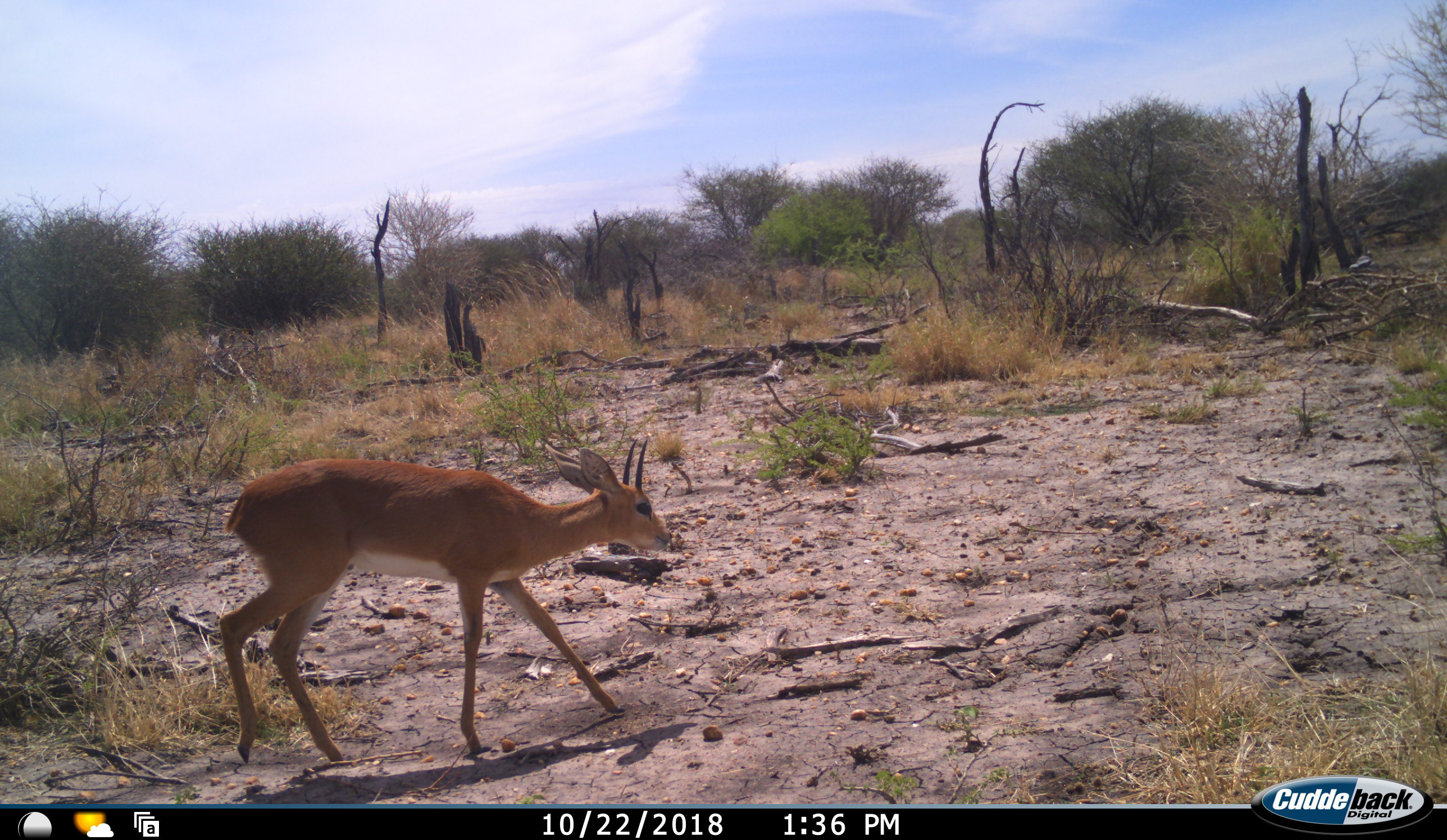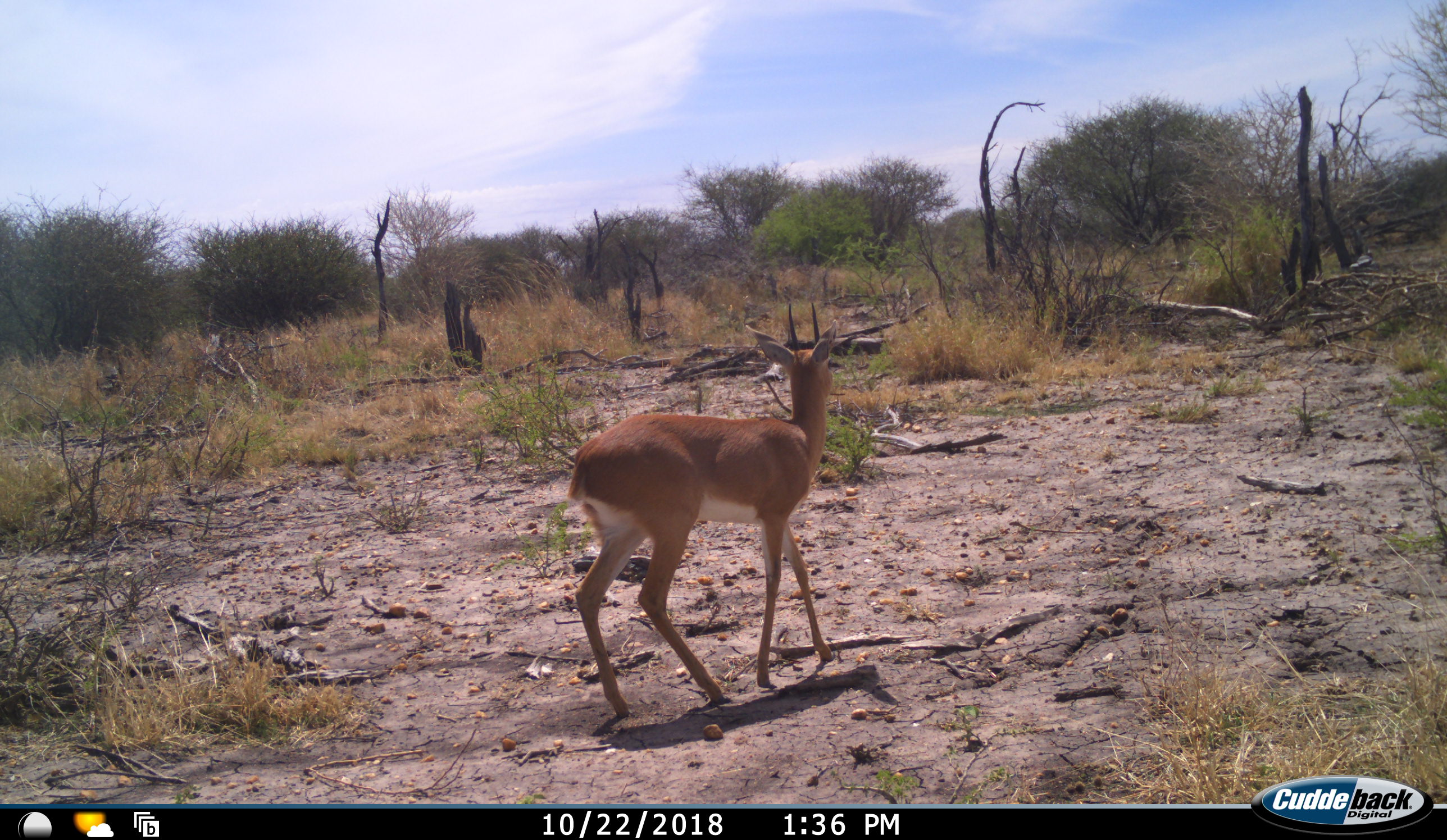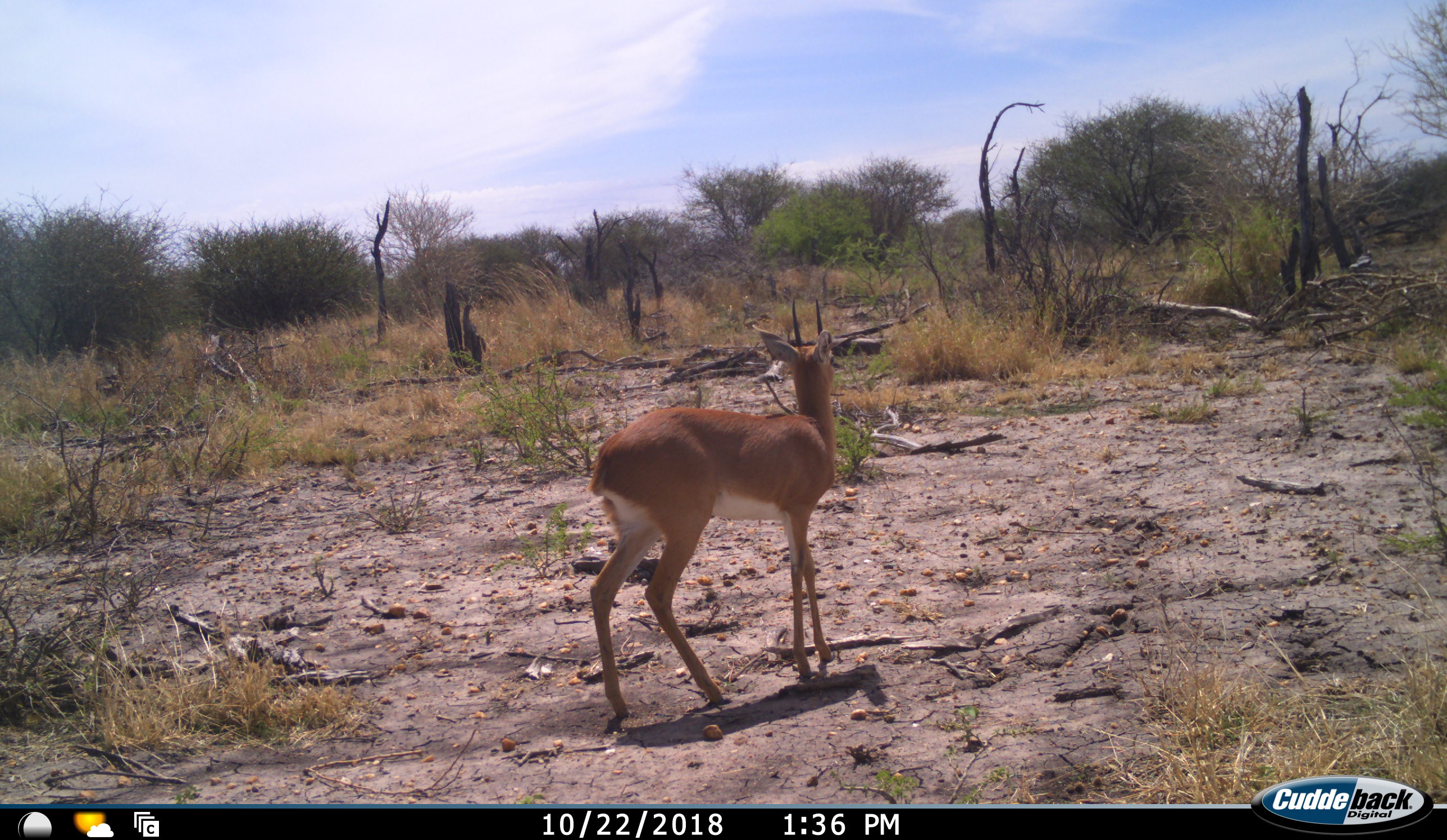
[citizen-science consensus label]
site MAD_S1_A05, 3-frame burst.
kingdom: Animalia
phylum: Chordata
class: Mammalia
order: Artiodactyla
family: Bovidae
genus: Raphicerus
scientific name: Raphicerus campestris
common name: steenbok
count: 1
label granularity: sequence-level